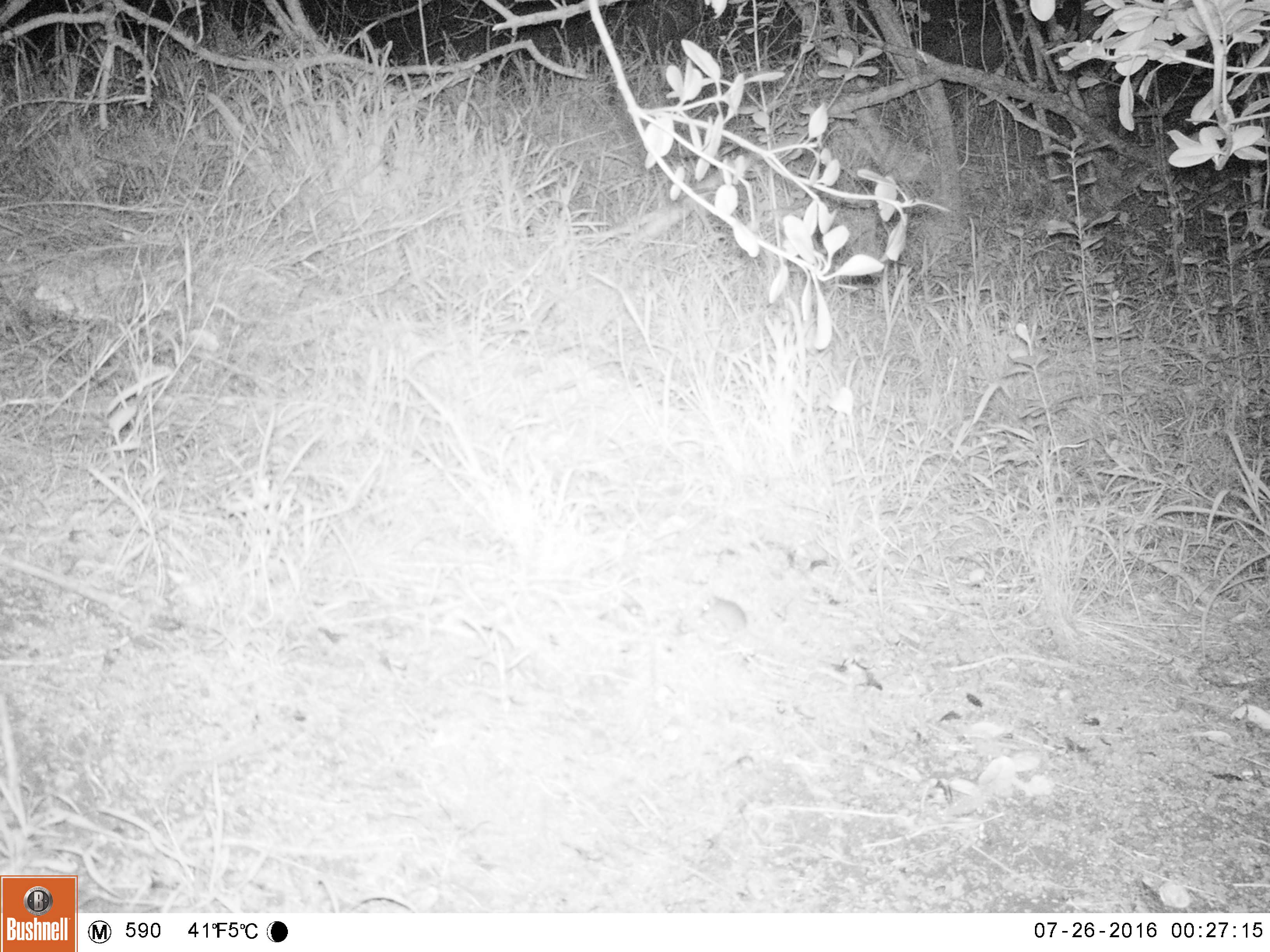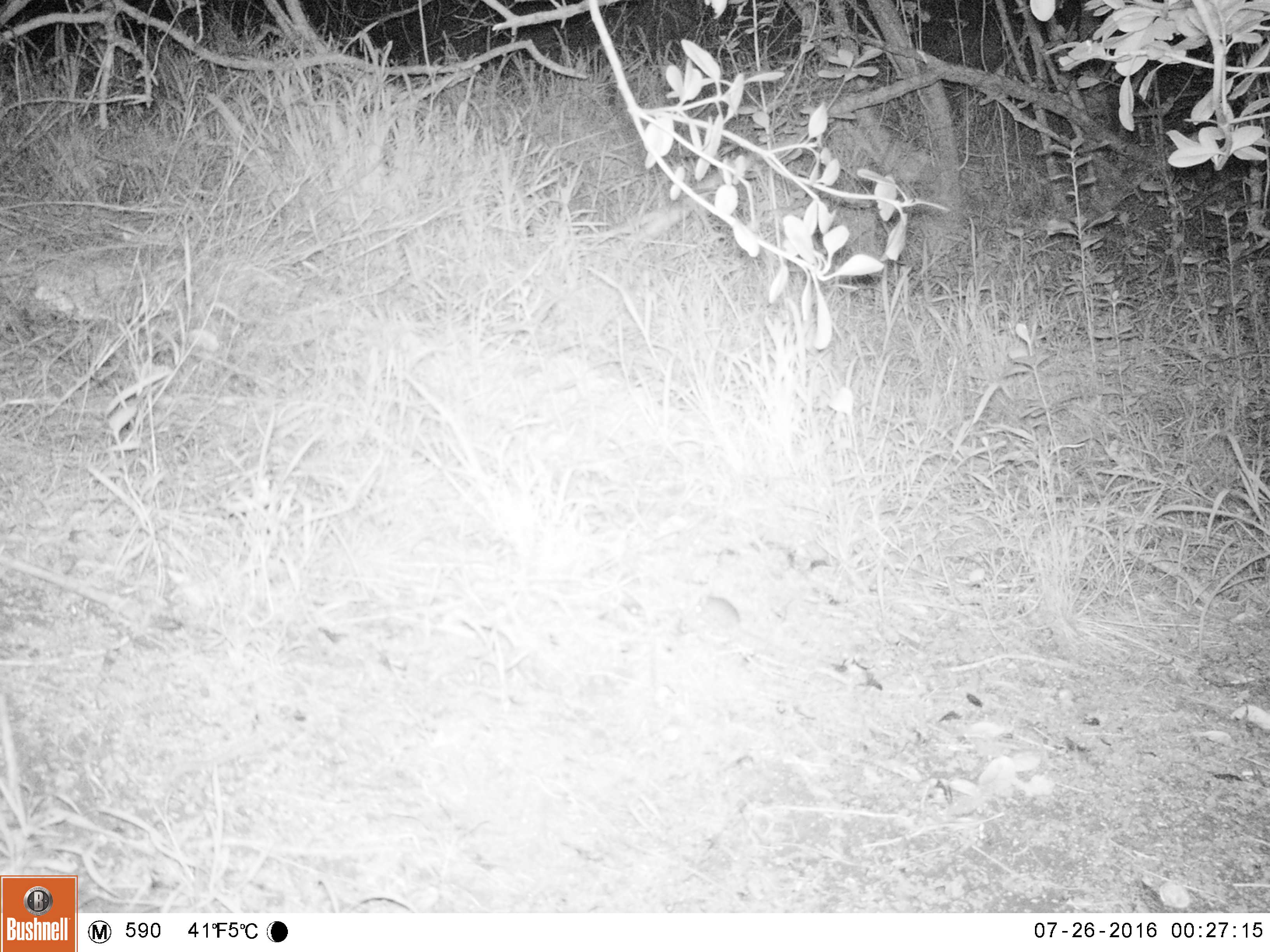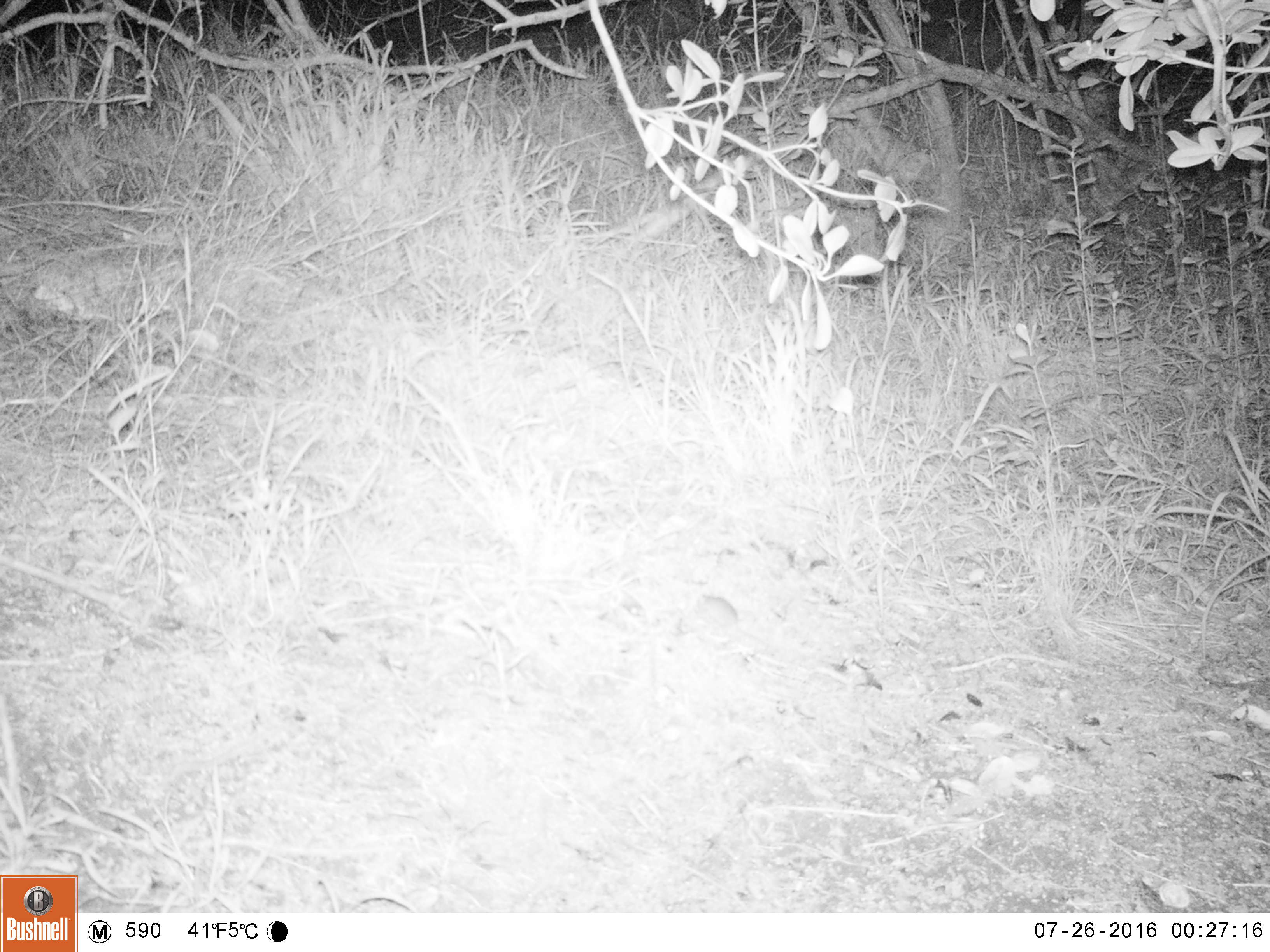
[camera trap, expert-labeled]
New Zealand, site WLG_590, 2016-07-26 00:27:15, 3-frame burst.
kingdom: Animalia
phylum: Chordata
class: Mammalia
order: Rodentia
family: Muridae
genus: Mus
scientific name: Mus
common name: mouse